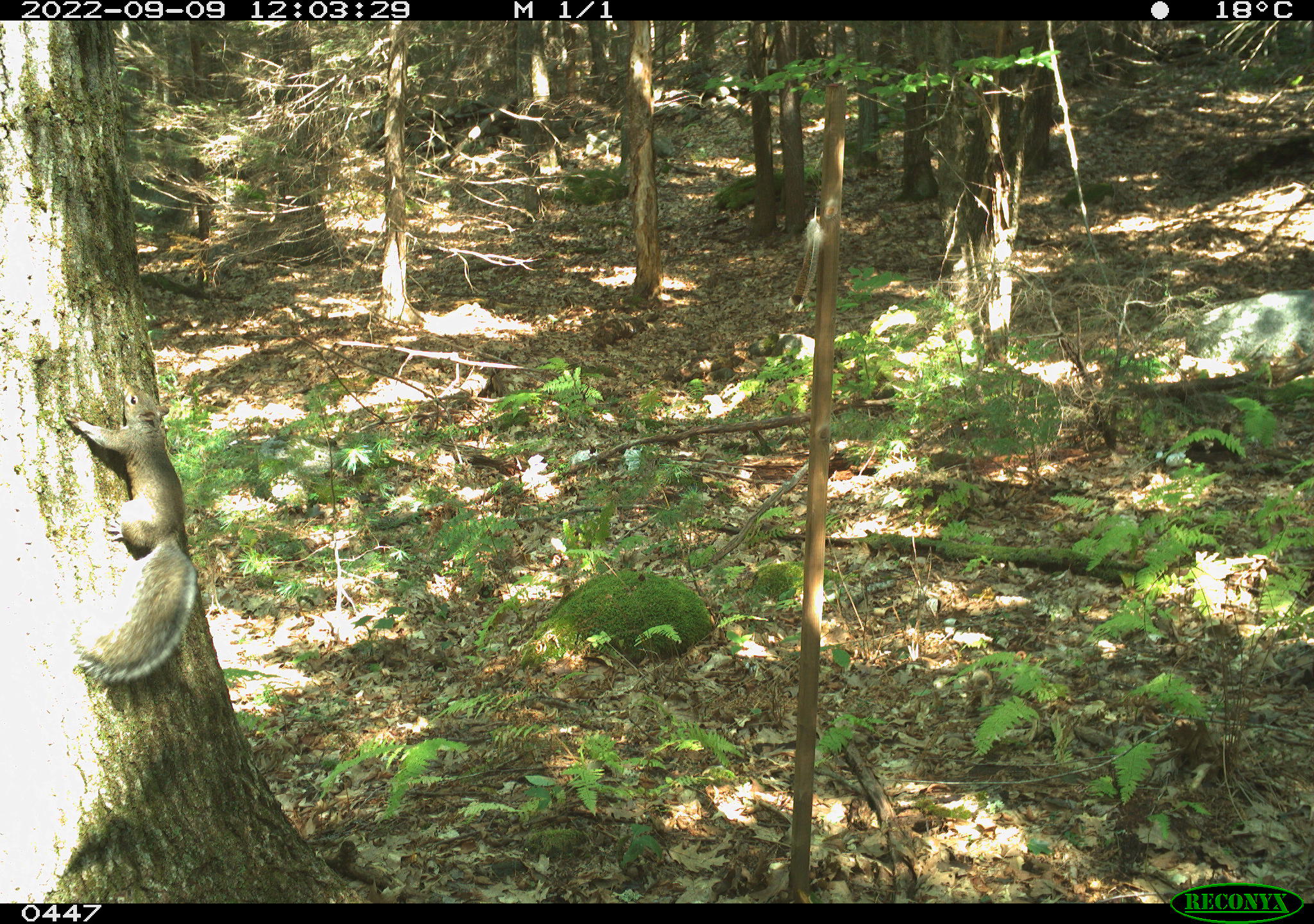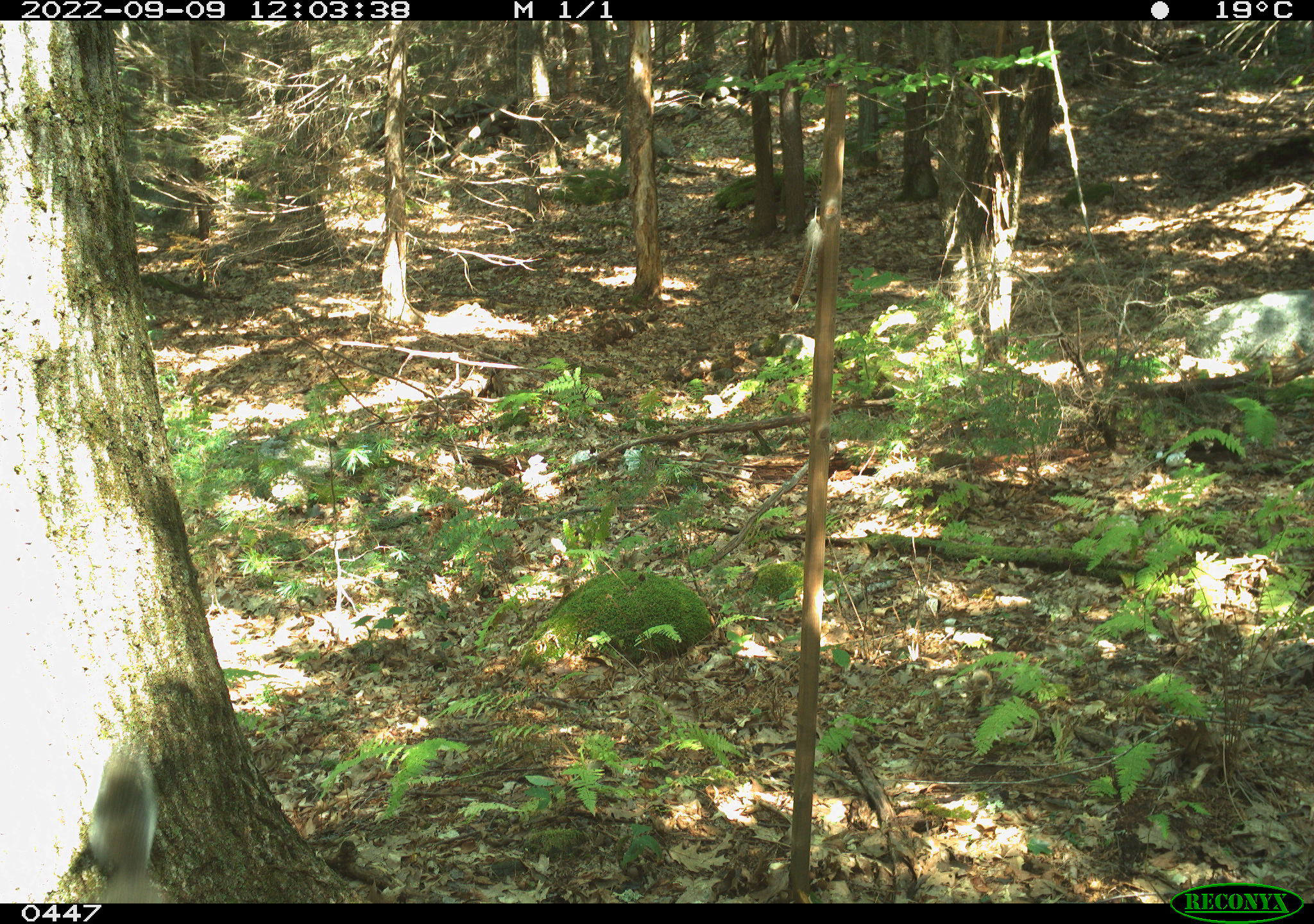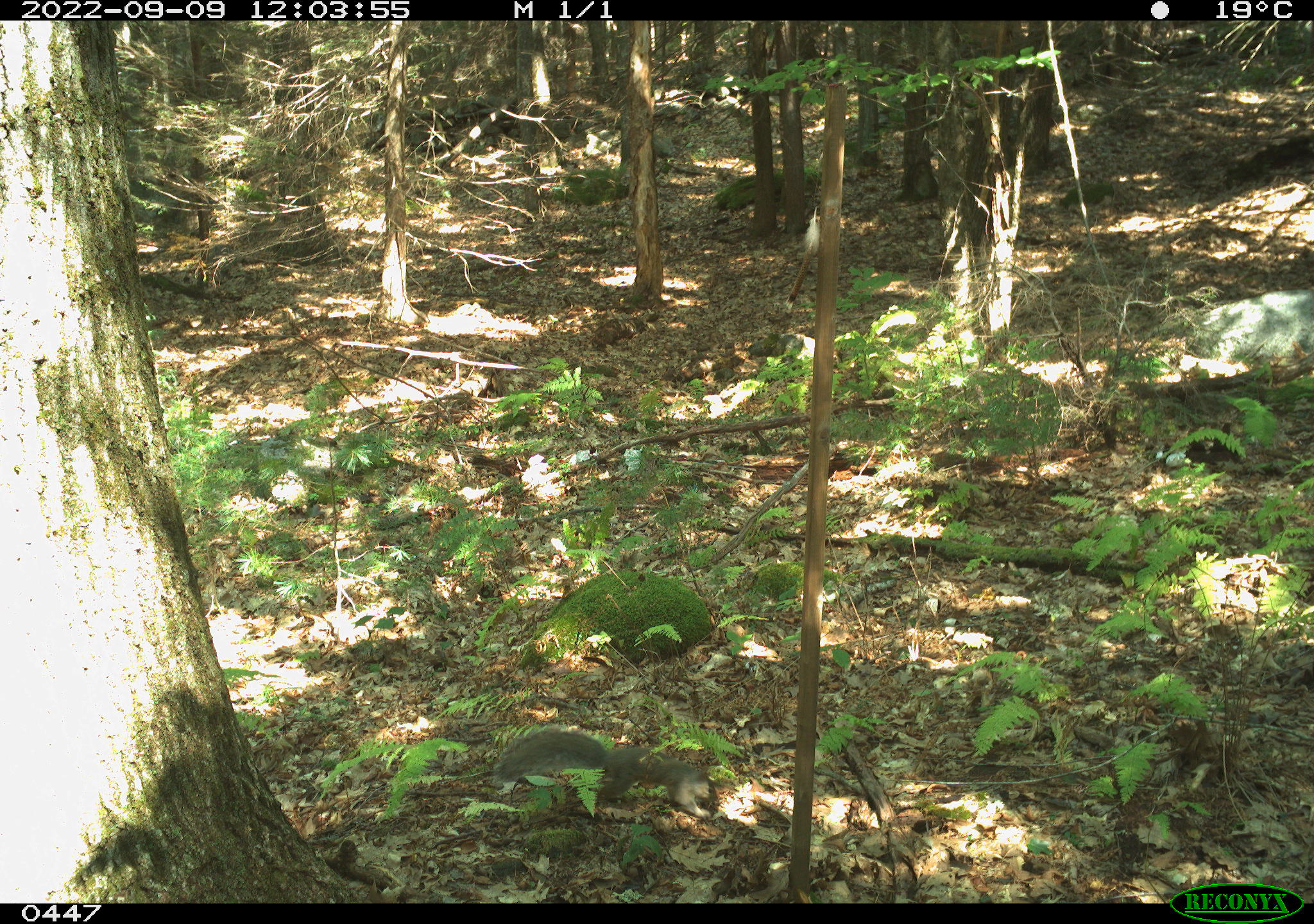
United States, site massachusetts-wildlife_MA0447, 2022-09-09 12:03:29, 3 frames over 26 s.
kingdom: Animalia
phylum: Chordata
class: Mammalia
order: Rodentia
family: Sciuridae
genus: Sciurus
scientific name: Sciurus carolinensis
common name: gray squirrel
Gray squirrel (Sciurus carolinensis).